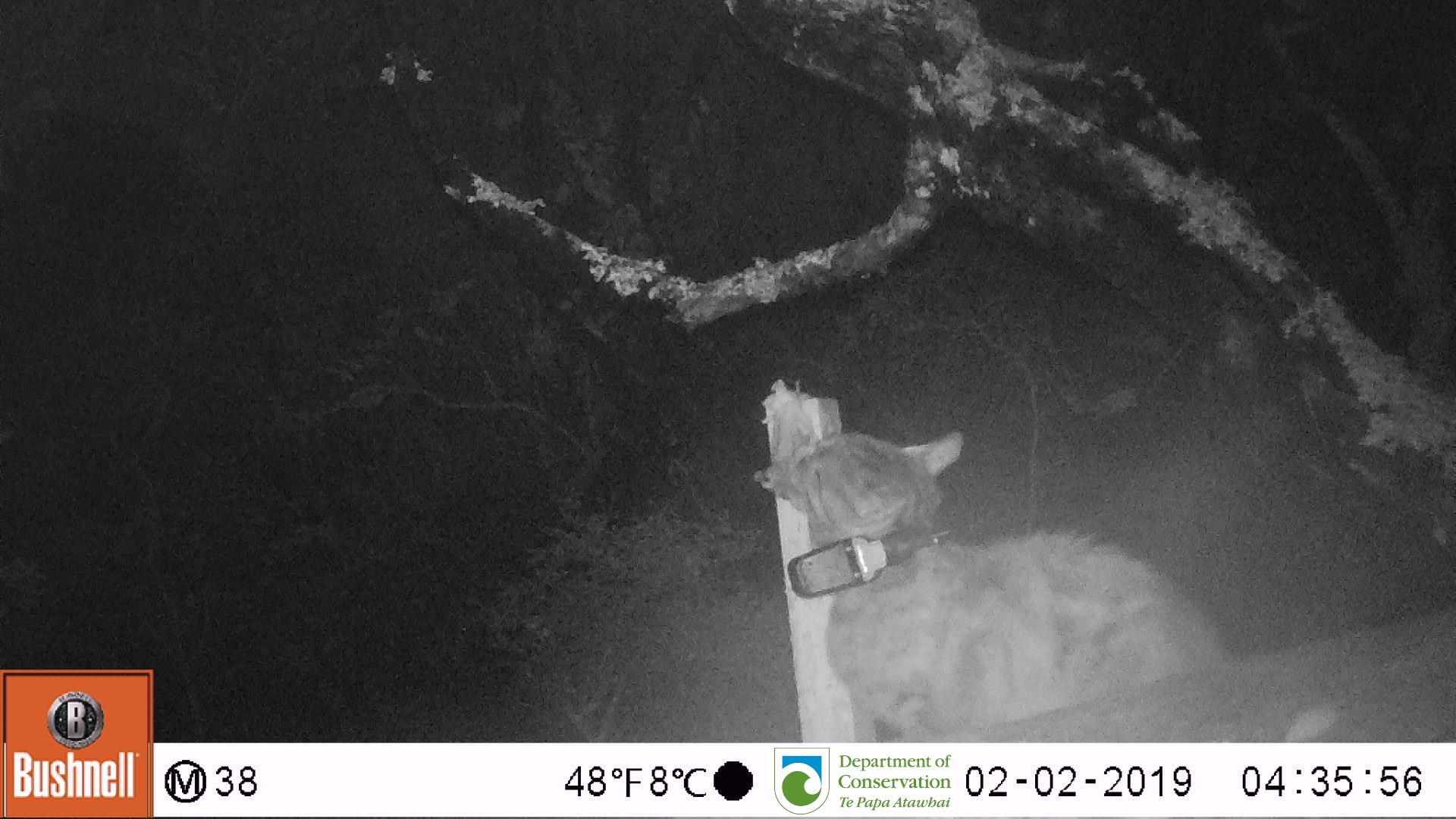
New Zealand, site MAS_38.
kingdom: Animalia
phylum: Chordata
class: Mammalia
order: Carnivora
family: Felidae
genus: Felis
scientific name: Felis catus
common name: domestic cat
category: cat